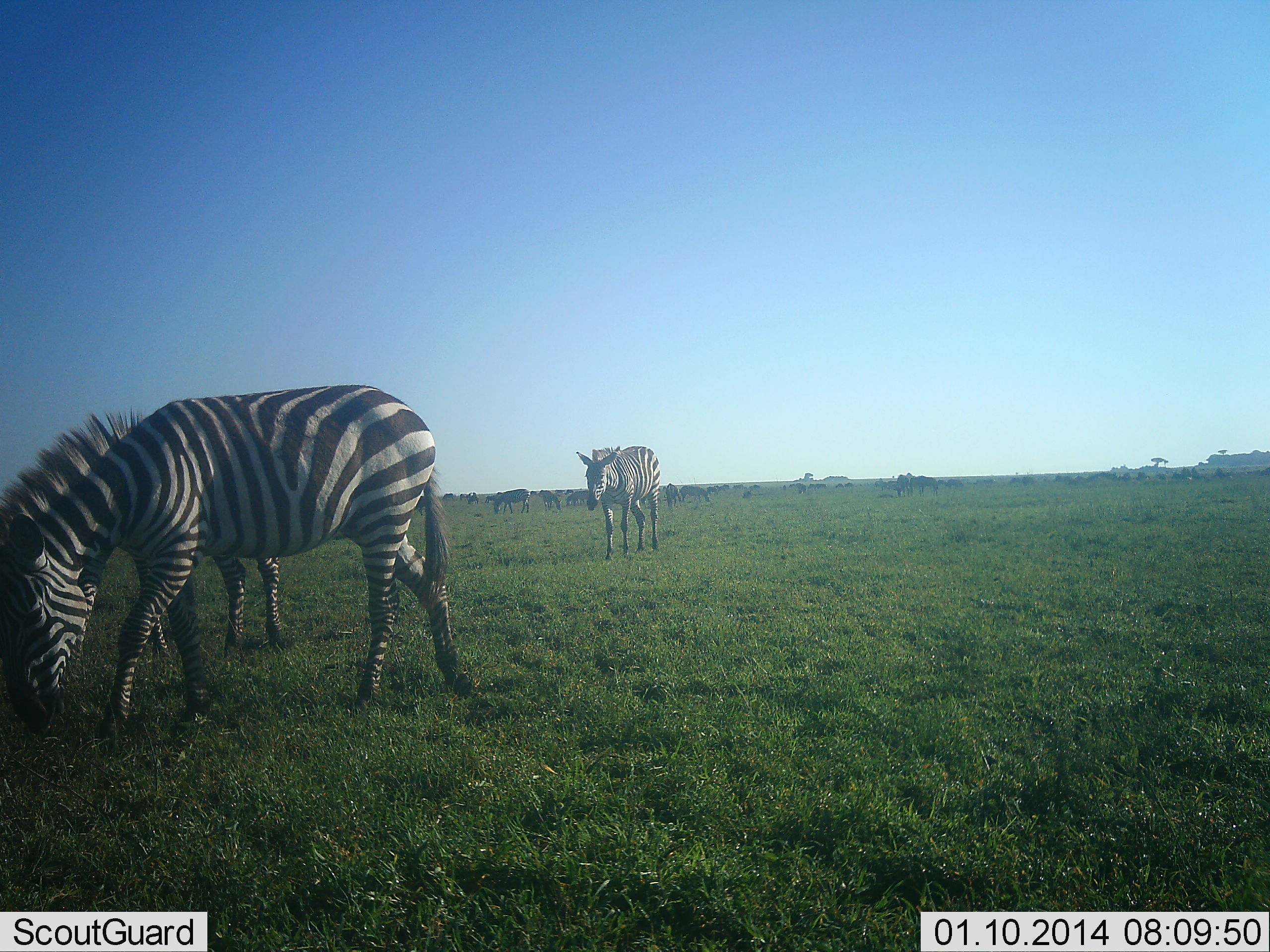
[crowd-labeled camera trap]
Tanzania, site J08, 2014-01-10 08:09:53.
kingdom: Animalia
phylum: Chordata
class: Mammalia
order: Perissodactyla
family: Equidae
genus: Equus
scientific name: Equus quagga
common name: plains zebra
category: zebra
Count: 11-50.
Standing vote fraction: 40%.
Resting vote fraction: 0%.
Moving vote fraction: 40%.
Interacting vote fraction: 10%.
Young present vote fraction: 0%.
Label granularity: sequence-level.